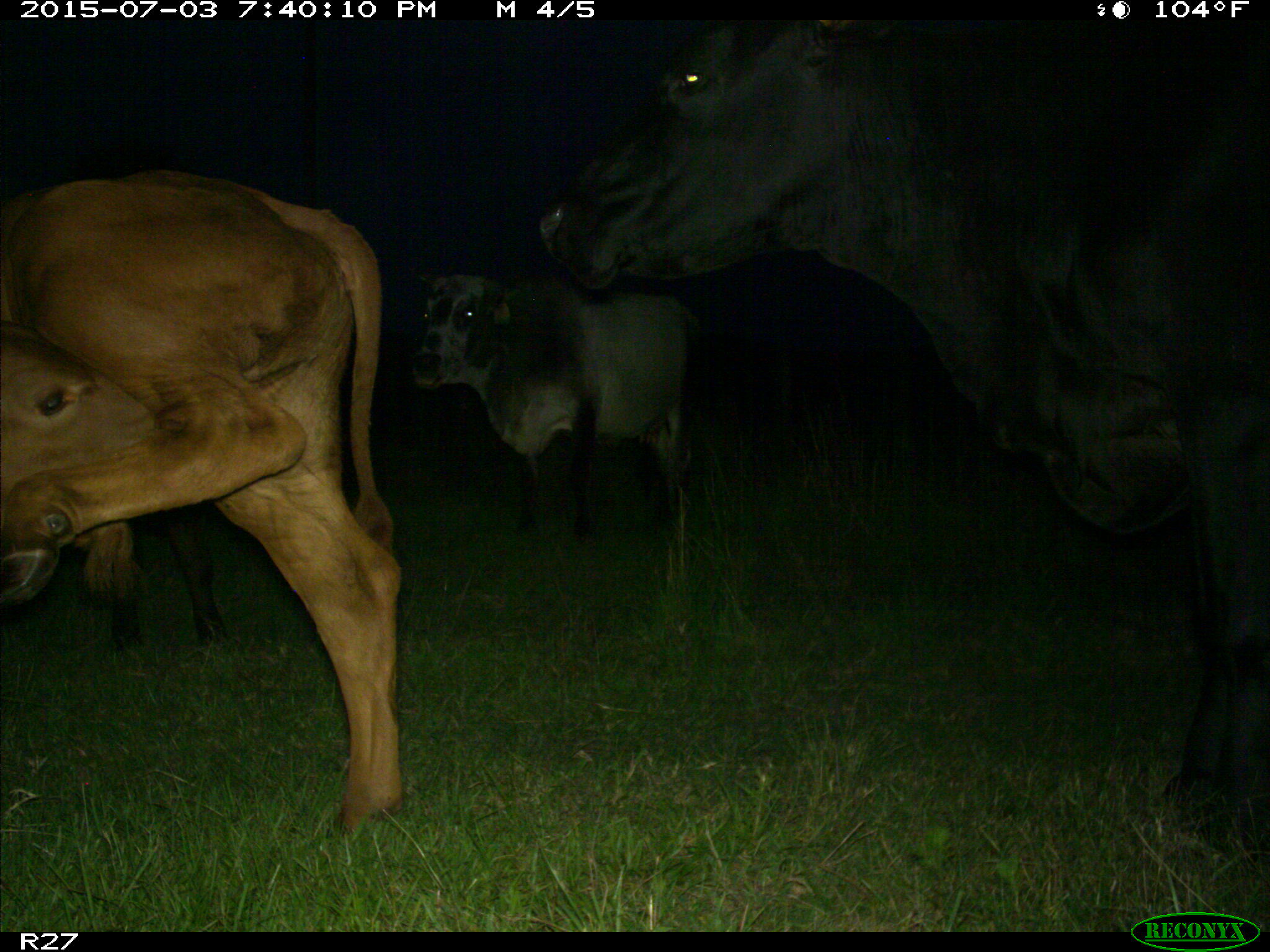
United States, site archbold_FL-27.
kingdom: Animalia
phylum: Chordata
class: Mammalia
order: Artiodactyla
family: Bovidae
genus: Bos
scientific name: Bos taurus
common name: domestic cow